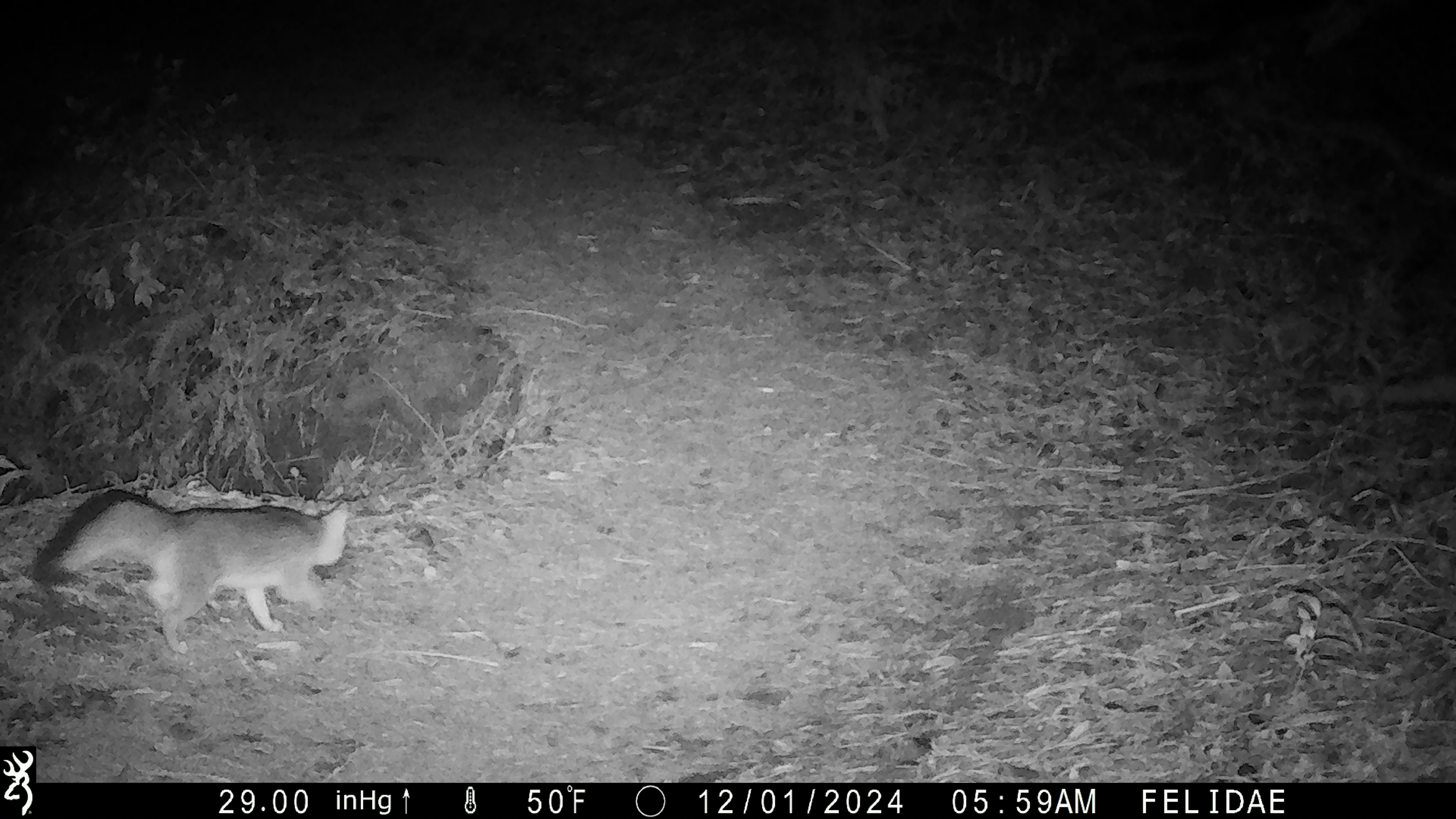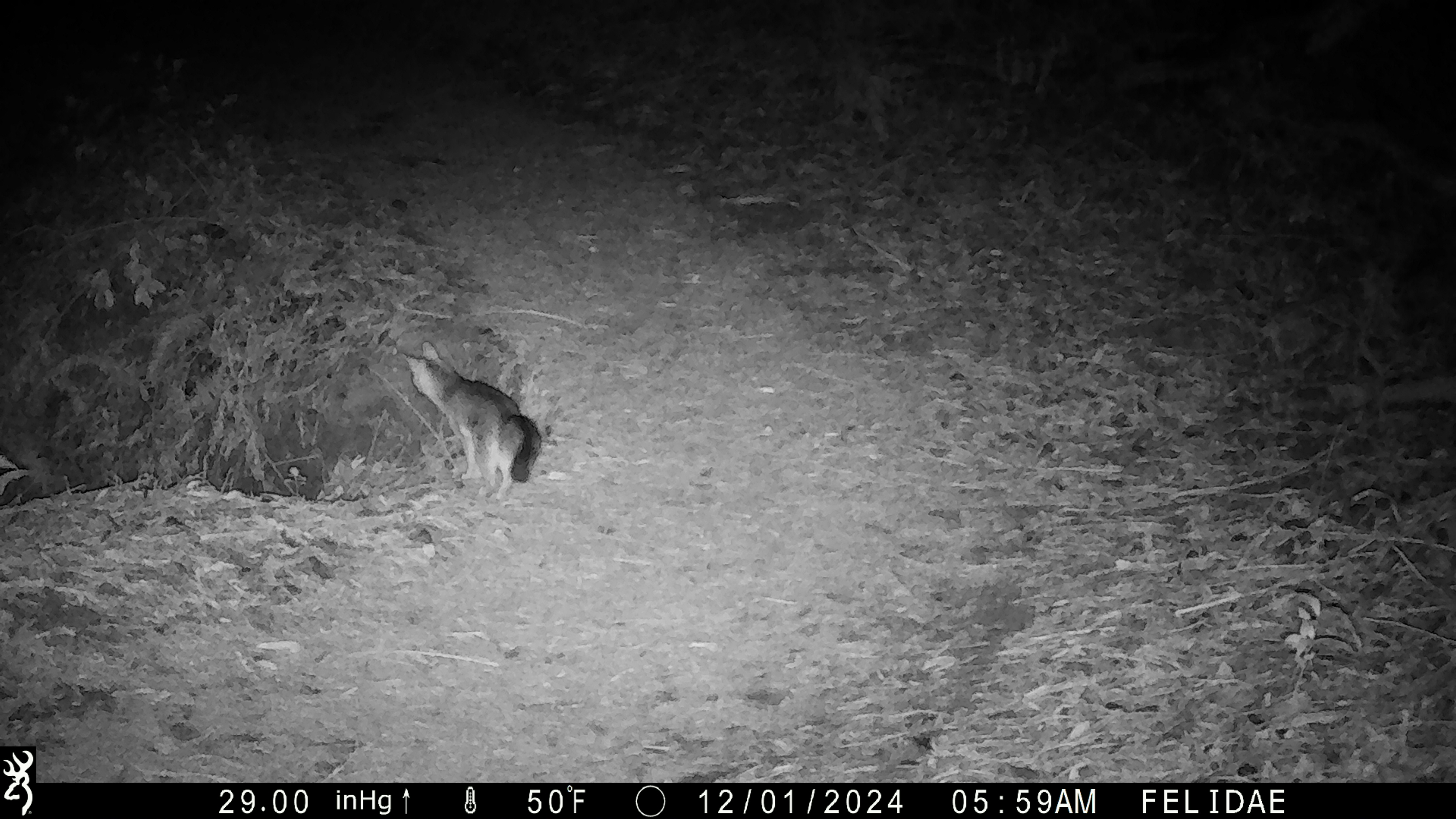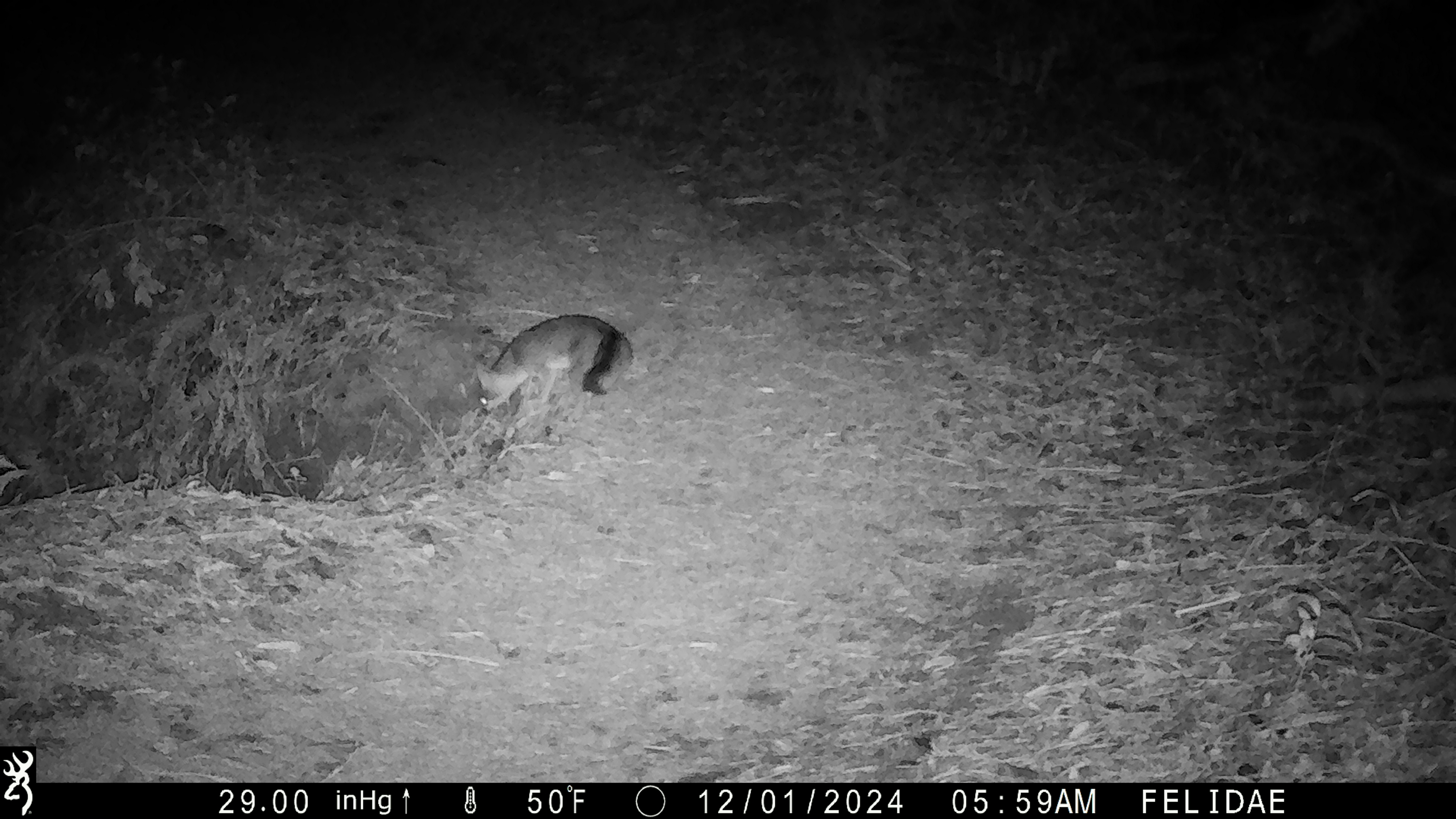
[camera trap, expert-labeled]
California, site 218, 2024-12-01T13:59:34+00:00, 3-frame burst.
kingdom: Animalia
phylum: Chordata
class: Mammalia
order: Carnivora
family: Canidae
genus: Urocyon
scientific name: Urocyon cinereoargenteus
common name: gray fox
Gray fox (Urocyon cinereoargenteus).